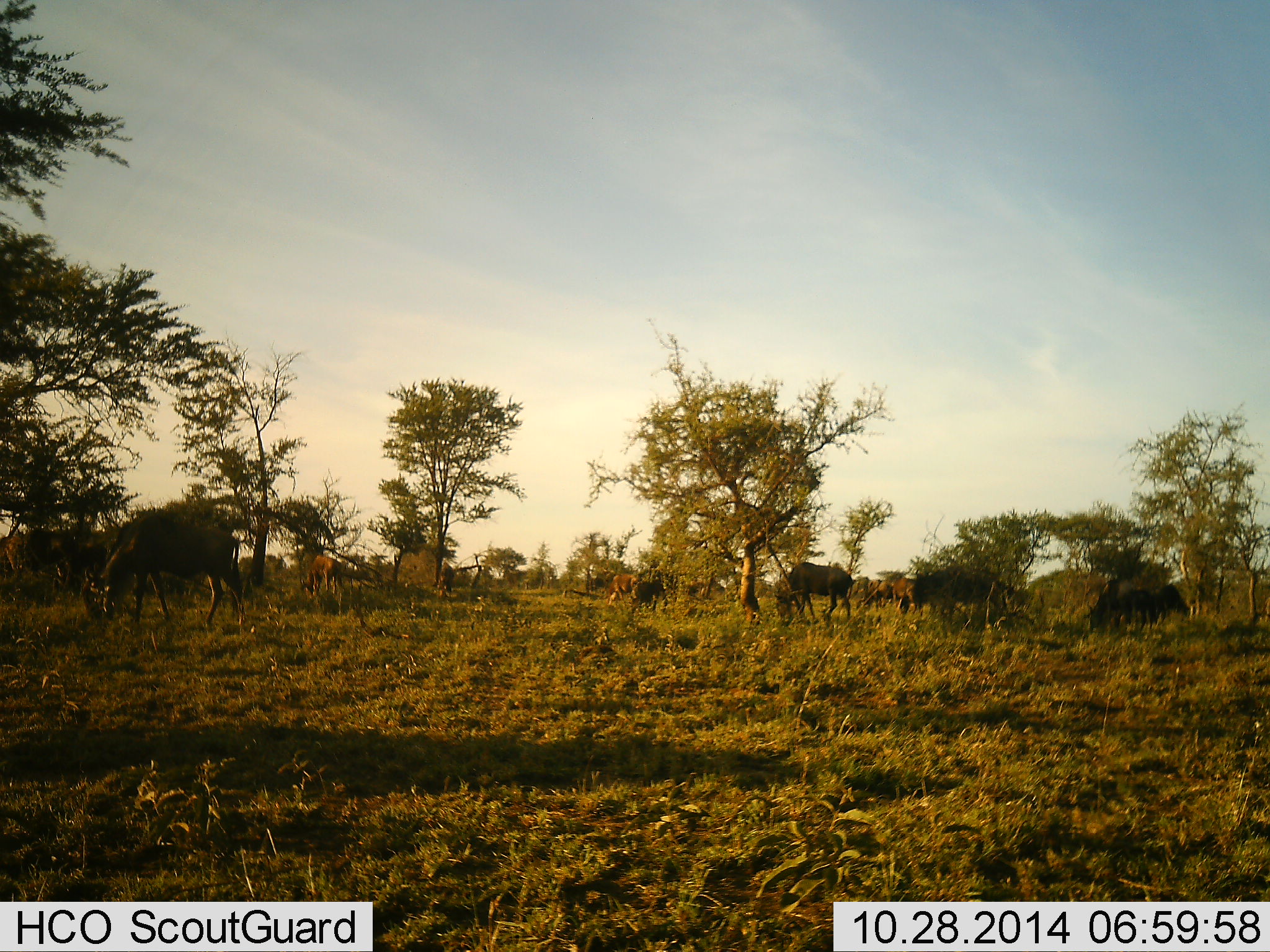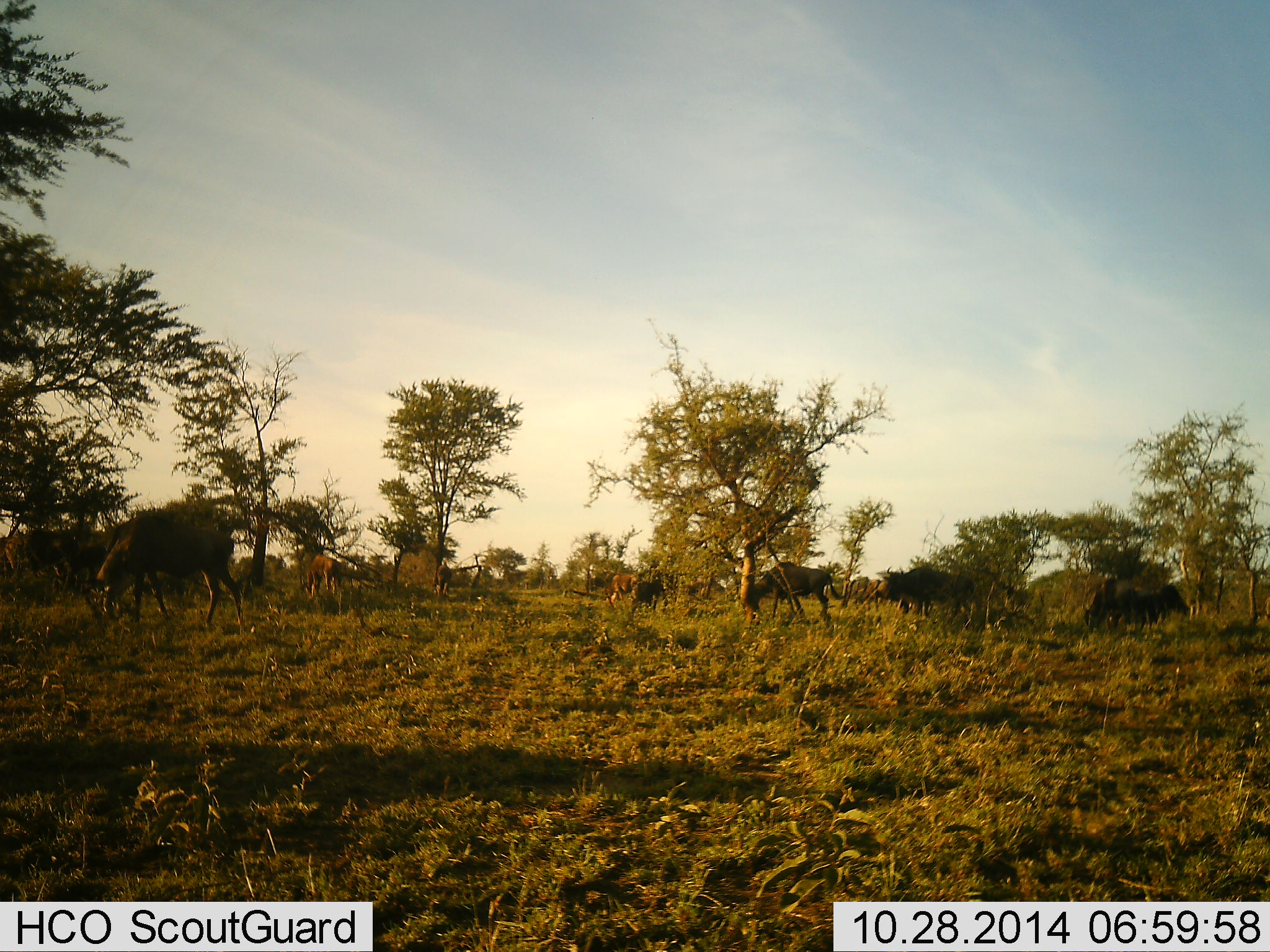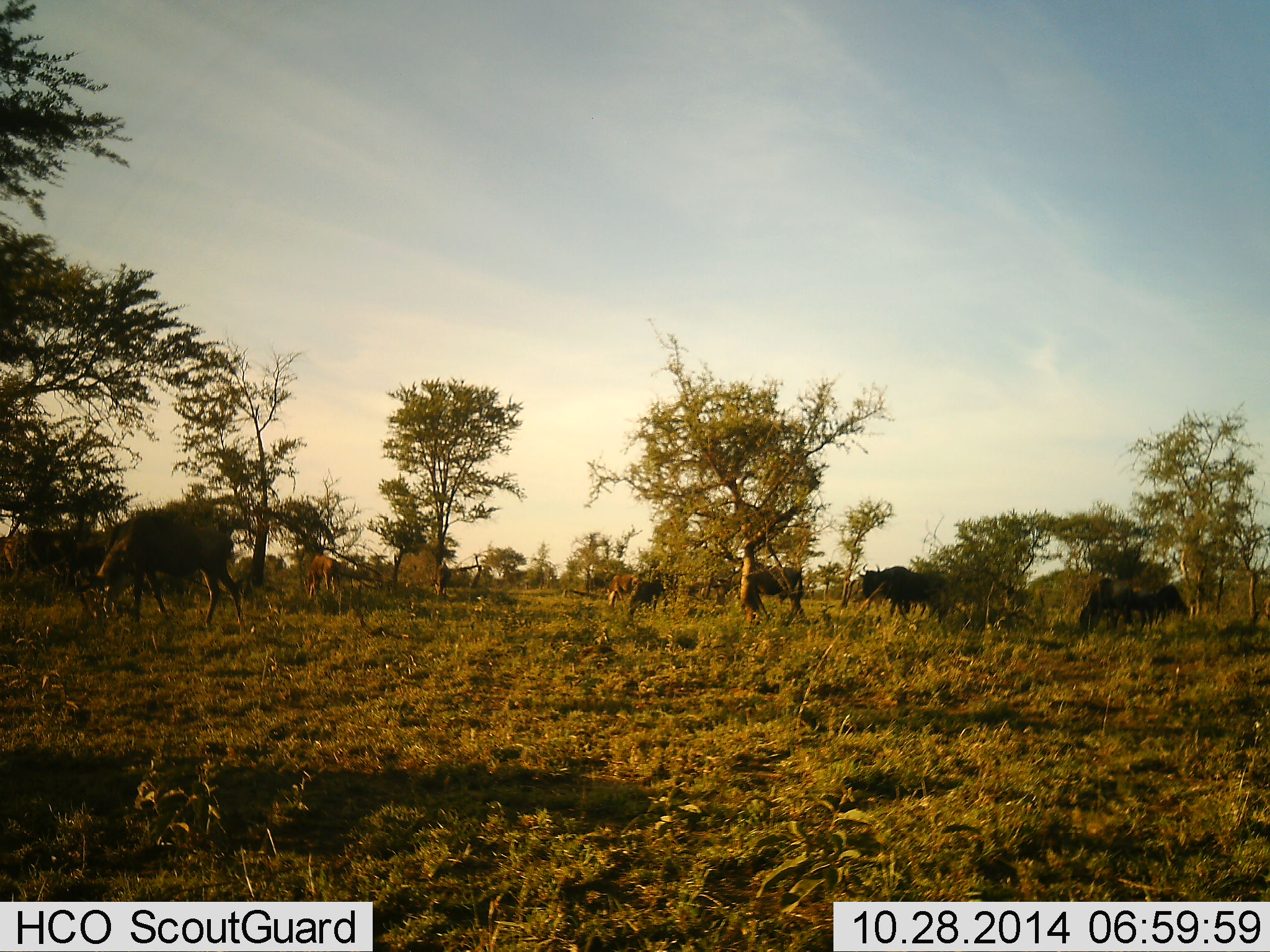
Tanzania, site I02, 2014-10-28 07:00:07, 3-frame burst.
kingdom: Animalia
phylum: Chordata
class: Mammalia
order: Artiodactyla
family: Bovidae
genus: Connochaetes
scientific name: Connochaetes taurinus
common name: blue wildebeest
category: wildebeest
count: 11-50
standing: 20%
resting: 0%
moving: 60%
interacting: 0%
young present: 0%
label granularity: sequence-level